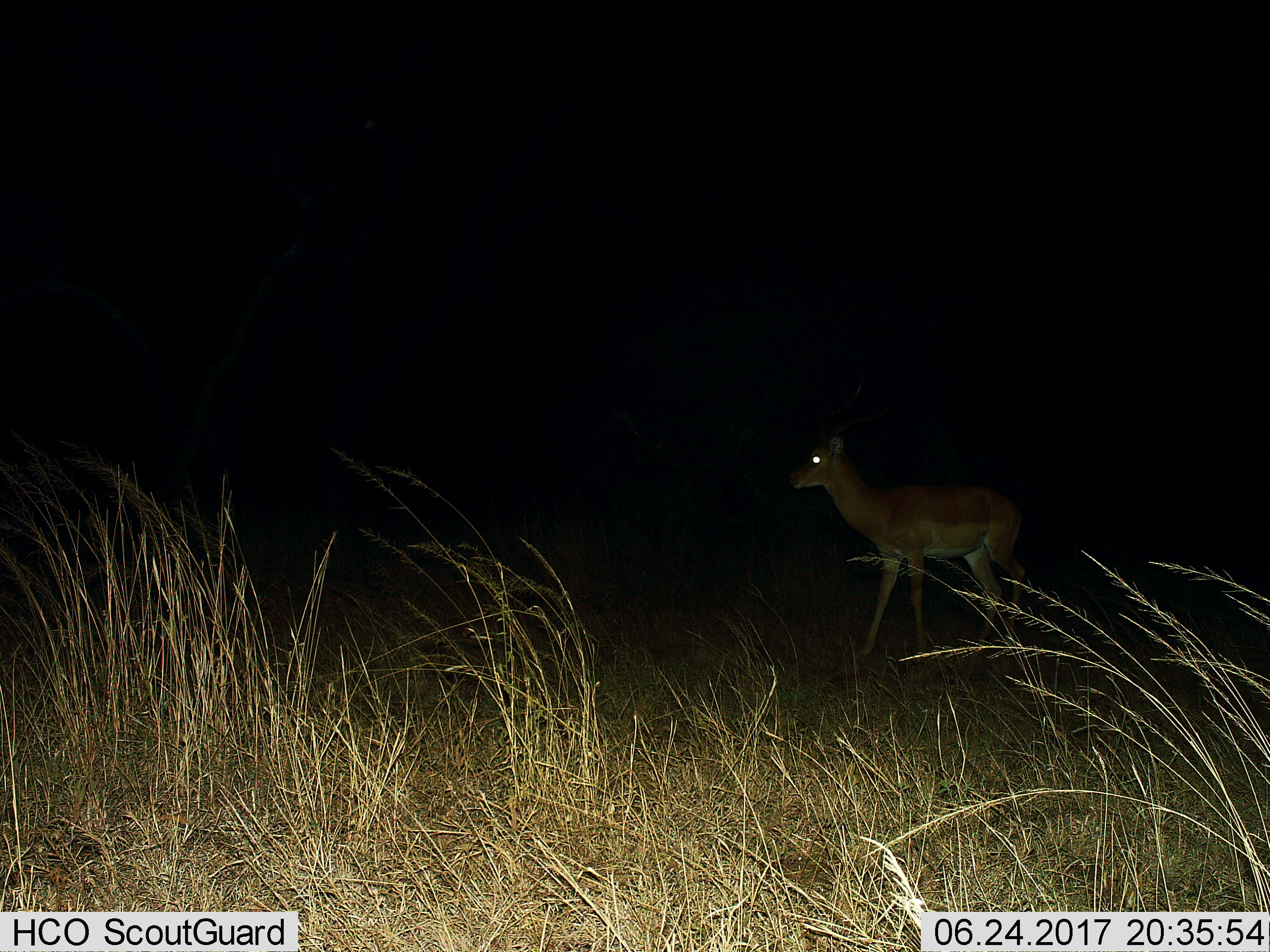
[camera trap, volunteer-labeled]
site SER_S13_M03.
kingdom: Animalia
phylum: Chordata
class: Mammalia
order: Artiodactyla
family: Bovidae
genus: Aepyceros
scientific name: Aepyceros melampus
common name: impala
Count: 1.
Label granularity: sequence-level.